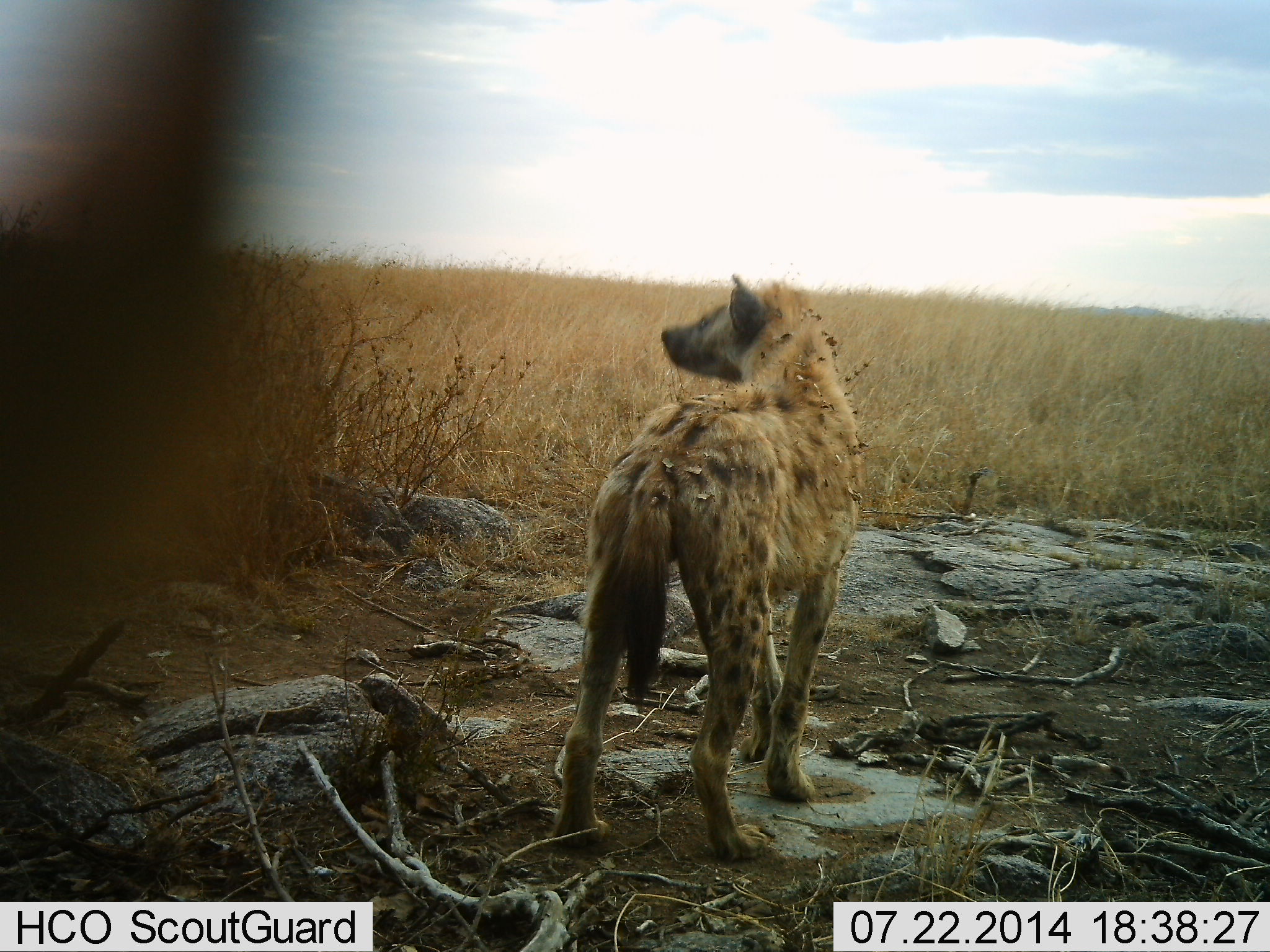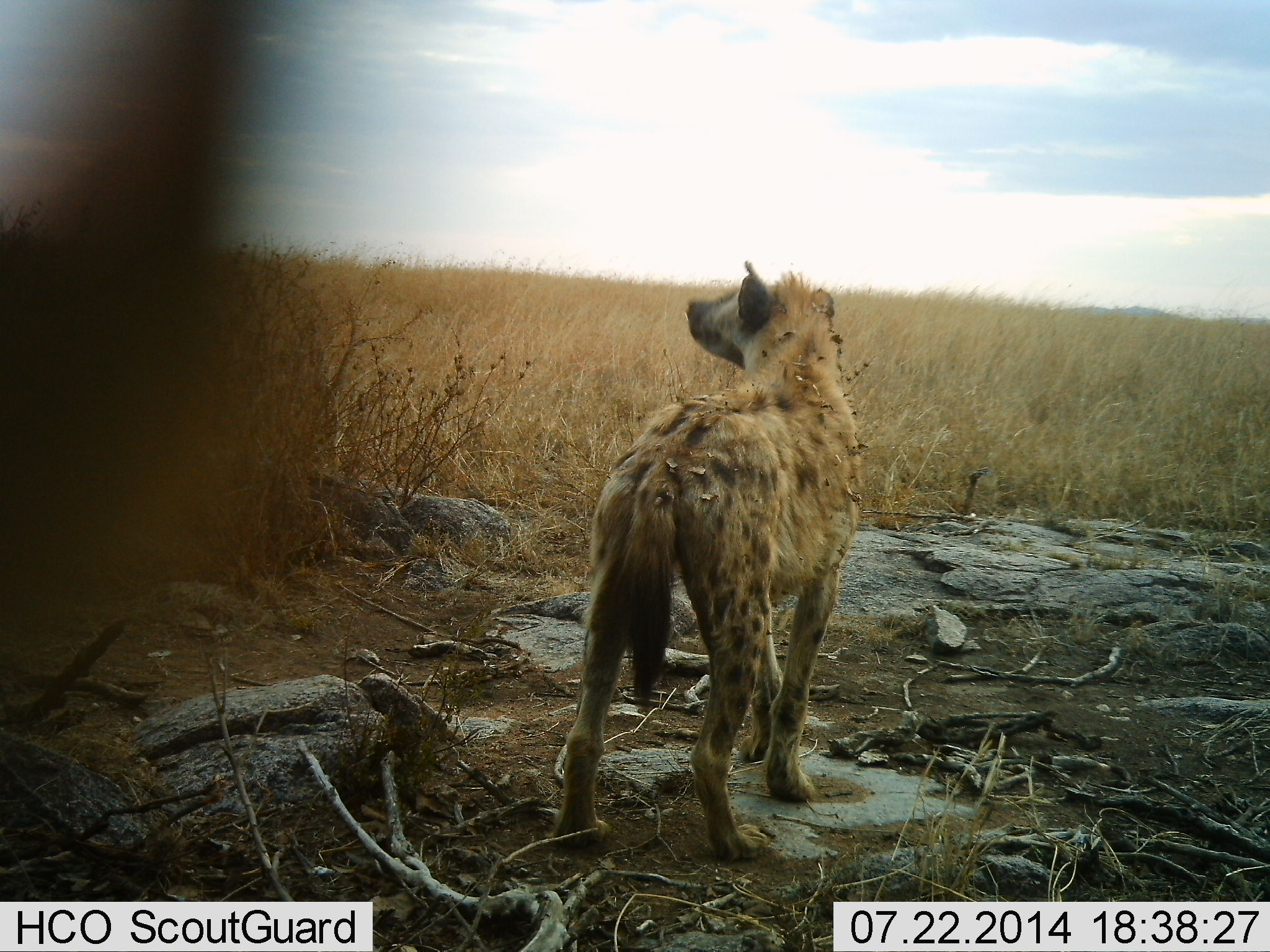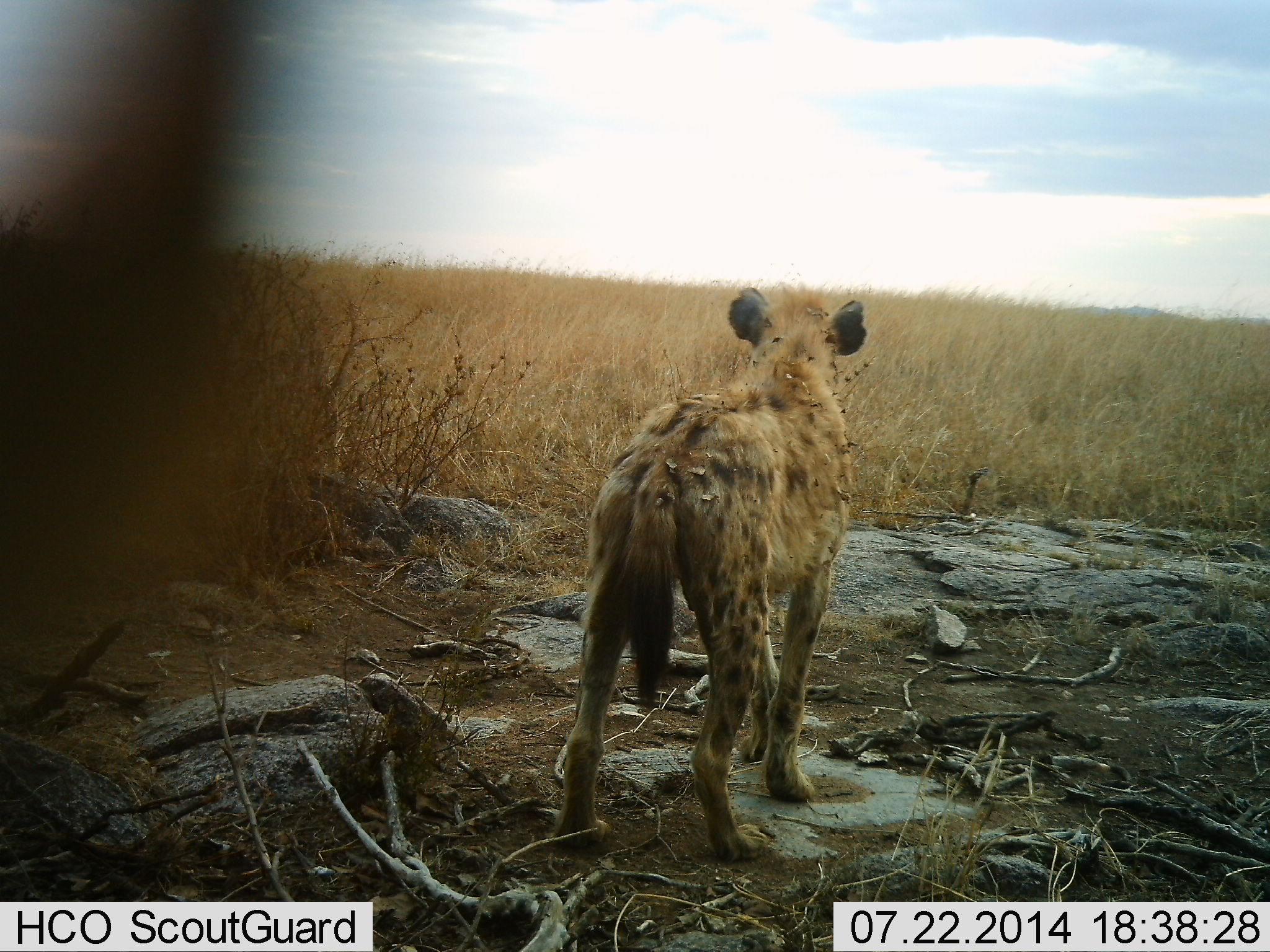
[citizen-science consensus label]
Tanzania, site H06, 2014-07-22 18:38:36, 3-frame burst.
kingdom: Animalia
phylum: Chordata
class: Mammalia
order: Carnivora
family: Hyaenidae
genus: Crocuta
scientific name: Crocuta crocuta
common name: spotted hyena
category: hyenaspotted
Hyenaspotted (spotted hyena) (Crocuta crocuta), count 1. Behavior (volunteer vote fractions): standing 100%, resting 0%, moving 0%, interacting 0%. Young present (vote fraction): 0%. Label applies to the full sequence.